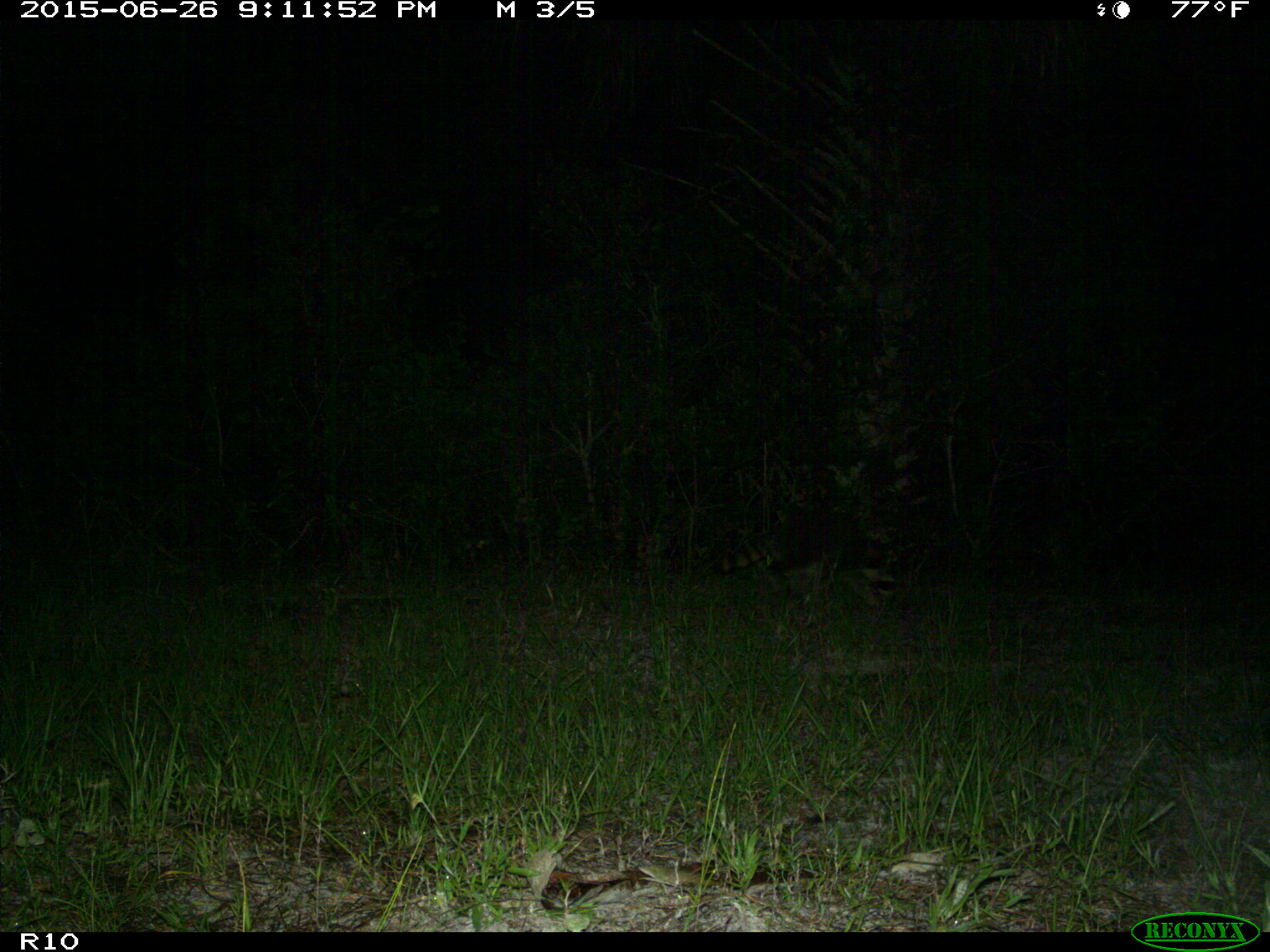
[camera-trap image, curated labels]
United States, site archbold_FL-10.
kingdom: Animalia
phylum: Chordata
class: Mammalia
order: Carnivora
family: Procyonidae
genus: Procyon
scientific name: Procyon lotor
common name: common raccoon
Procyon lotor (common raccoon).